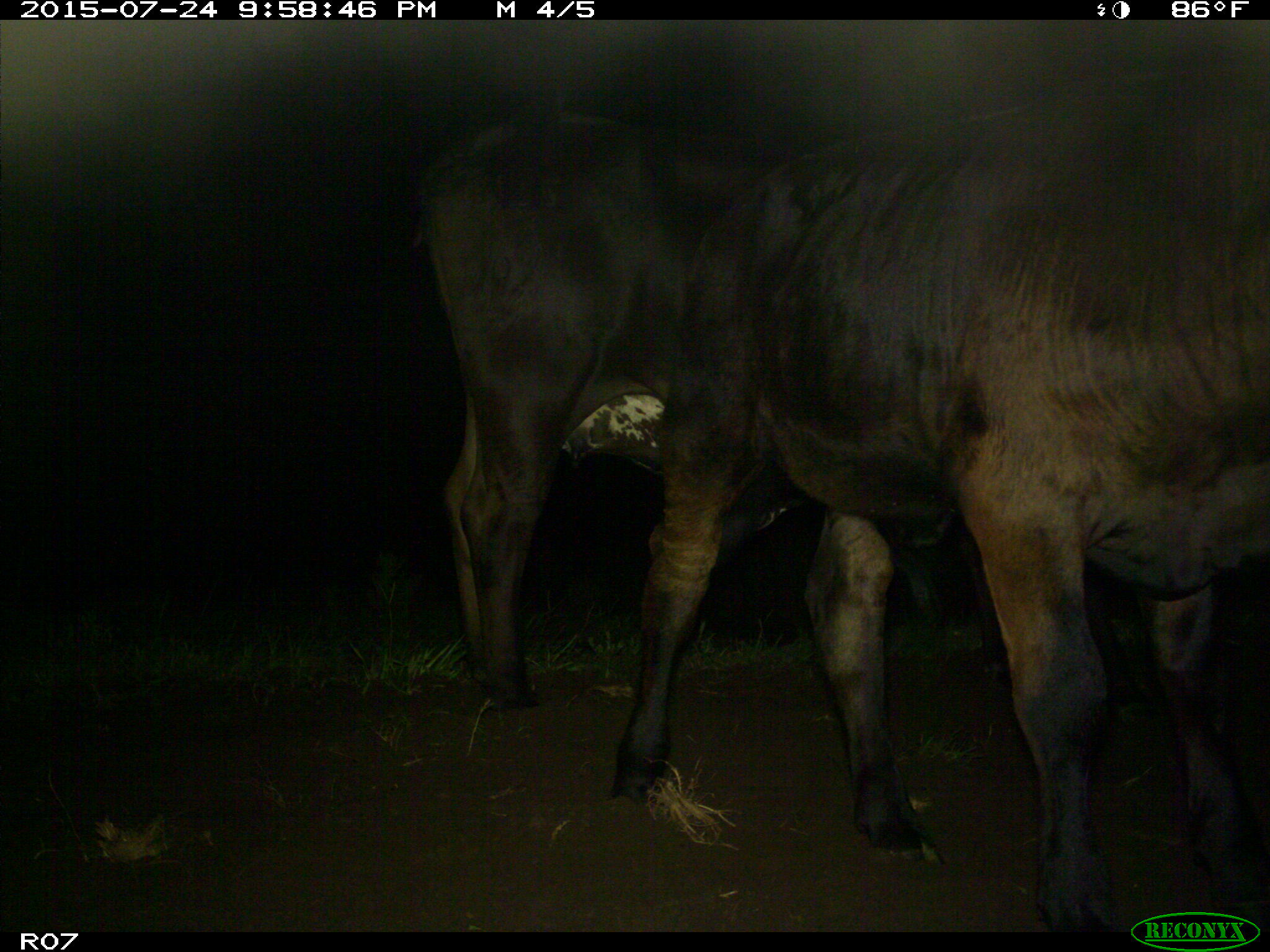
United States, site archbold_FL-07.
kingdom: Animalia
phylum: Chordata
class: Mammalia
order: Artiodactyla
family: Bovidae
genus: Bos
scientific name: Bos taurus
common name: domestic cow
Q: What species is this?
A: Bos taurus (domestic cow).